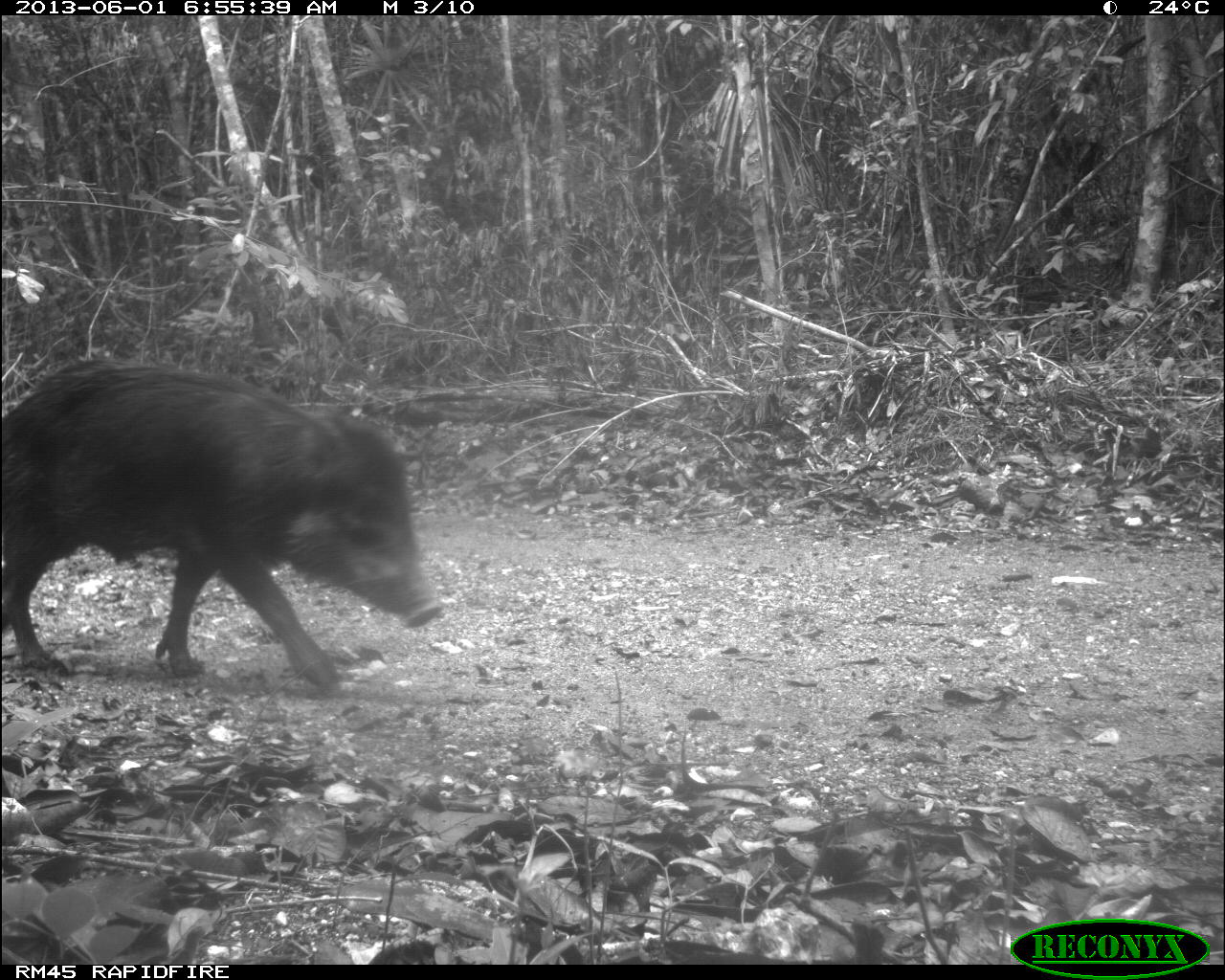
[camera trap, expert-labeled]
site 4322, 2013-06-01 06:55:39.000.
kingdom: Animalia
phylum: Chordata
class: Mammalia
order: Artiodactyla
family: Tayassuidae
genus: Tayassu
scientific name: Tayassu pecari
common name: white-lipped peccary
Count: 2.